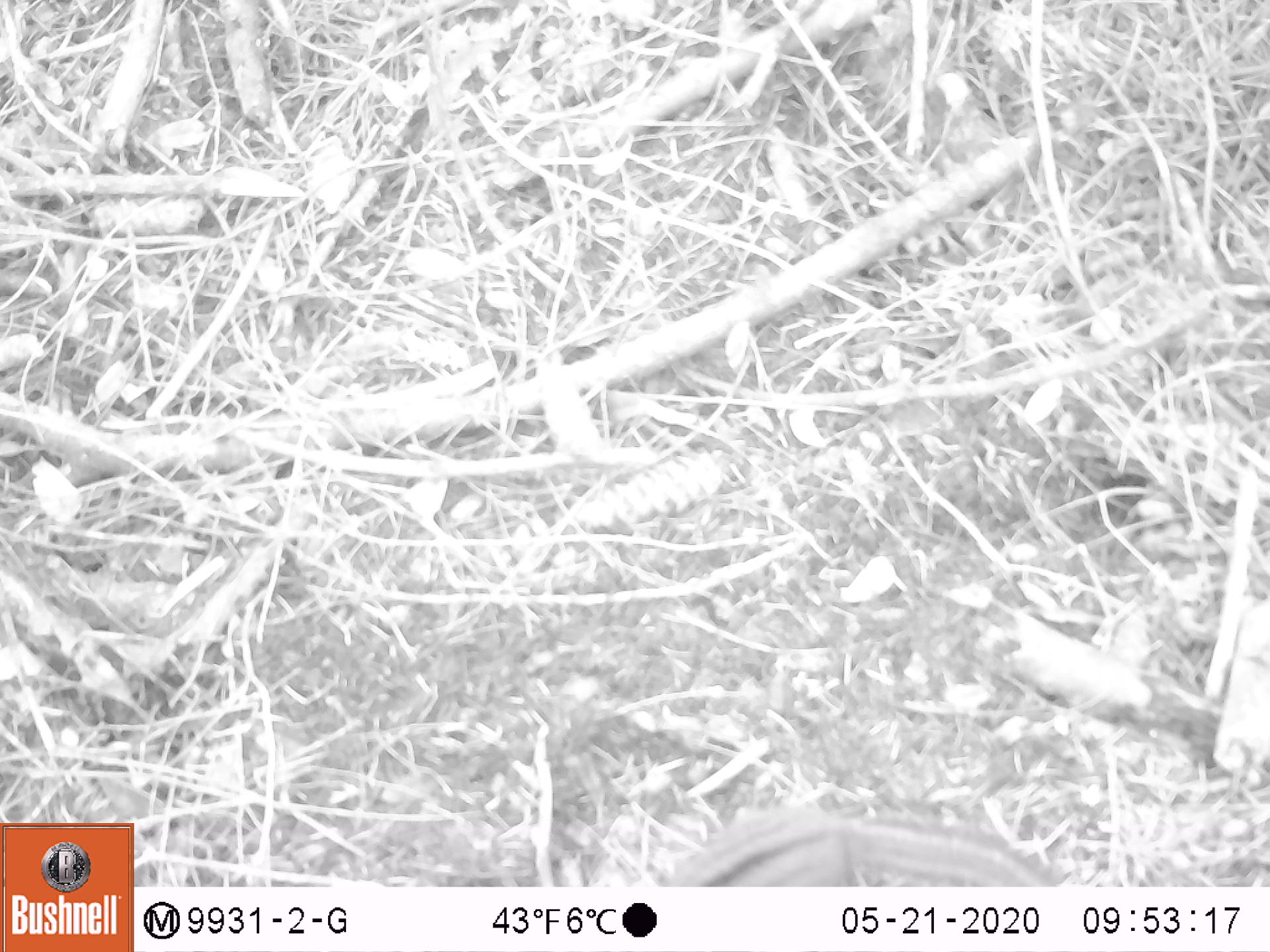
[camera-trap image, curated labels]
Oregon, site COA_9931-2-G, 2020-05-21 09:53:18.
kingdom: Animalia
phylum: Chordata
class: Mammalia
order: Rodentia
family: Sciuridae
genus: Neotamias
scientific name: Neotamias townsendii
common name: townsend's chipmunk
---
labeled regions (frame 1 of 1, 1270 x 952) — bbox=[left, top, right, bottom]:
townsend's chipmunk: bbox=[651, 798, 1057, 884]